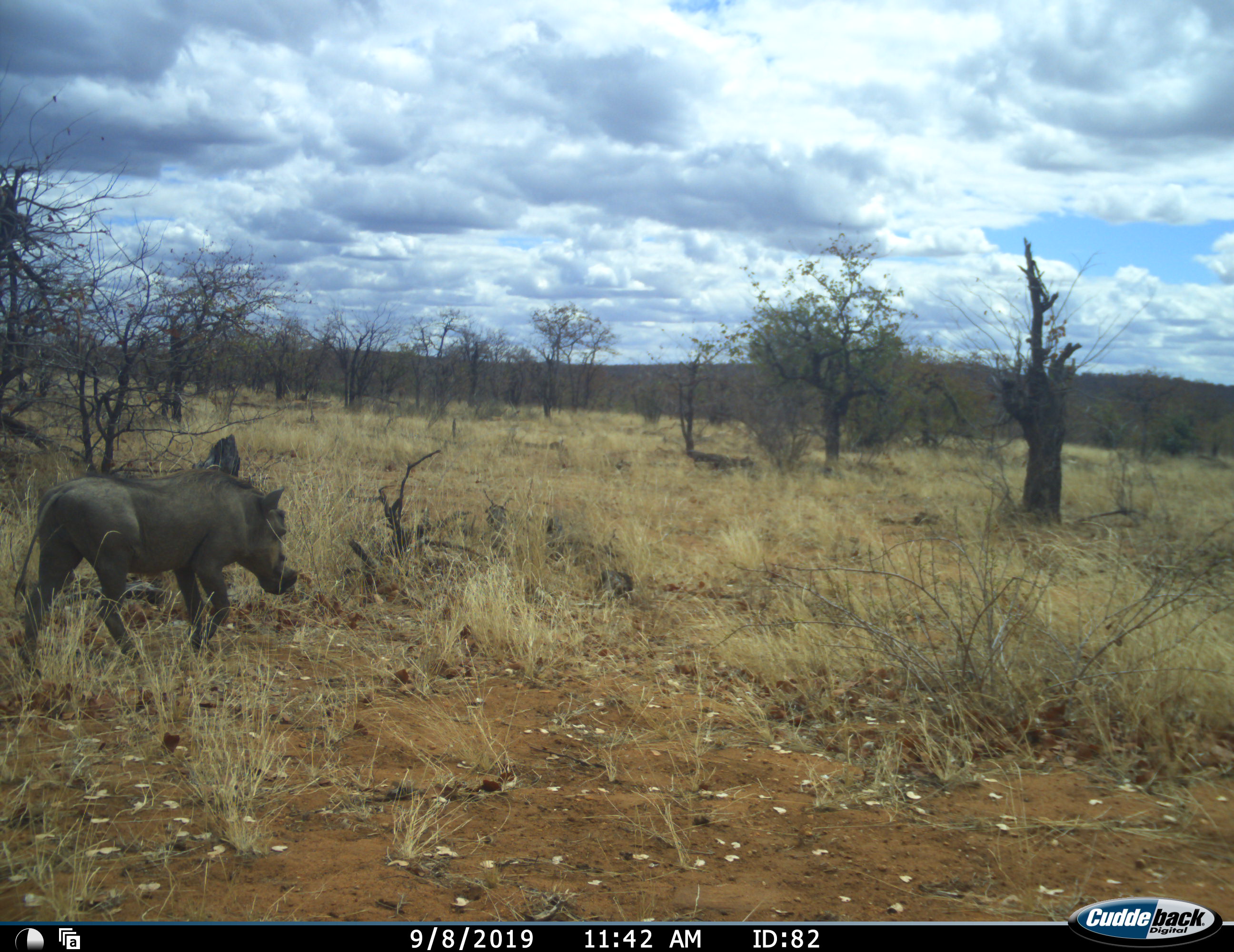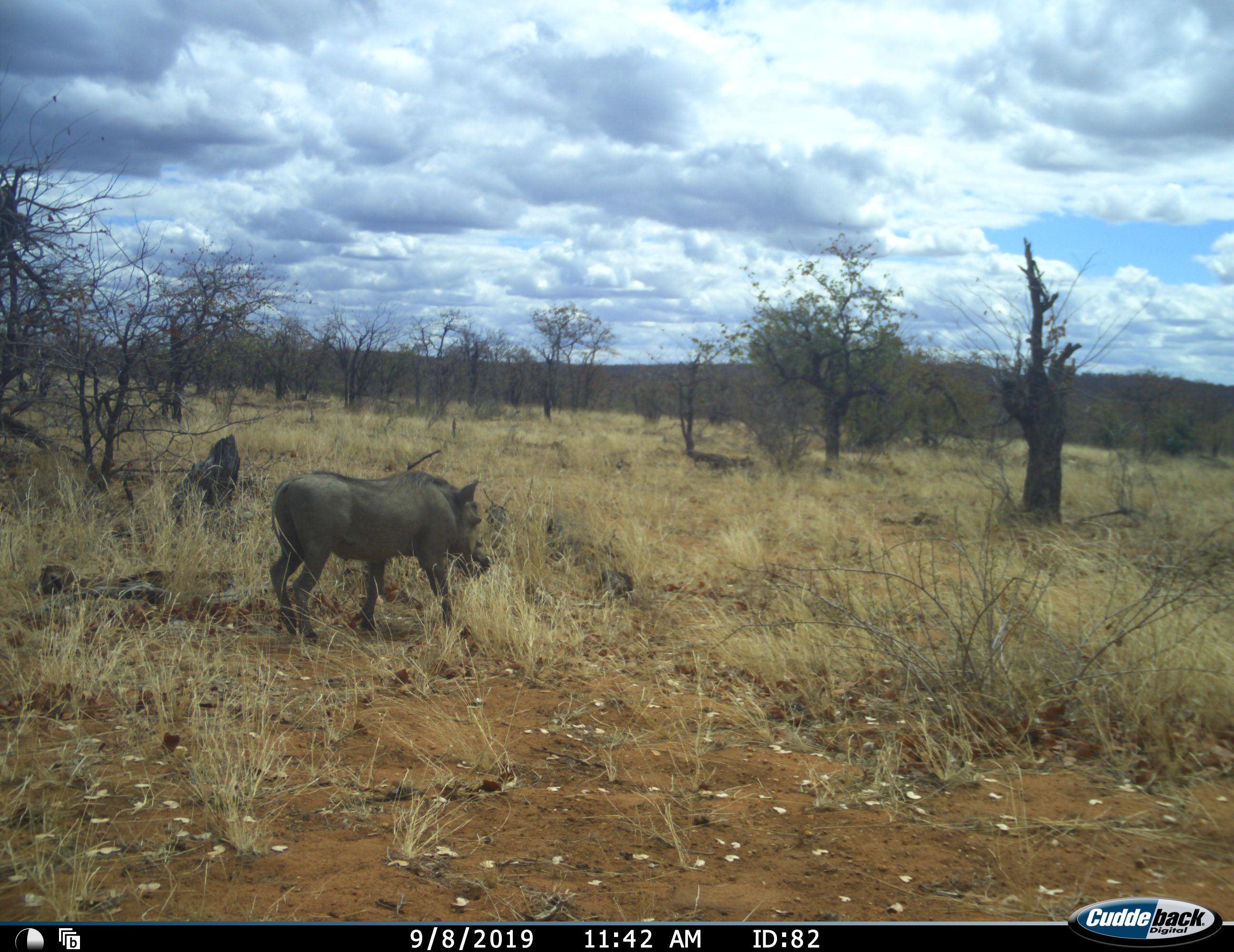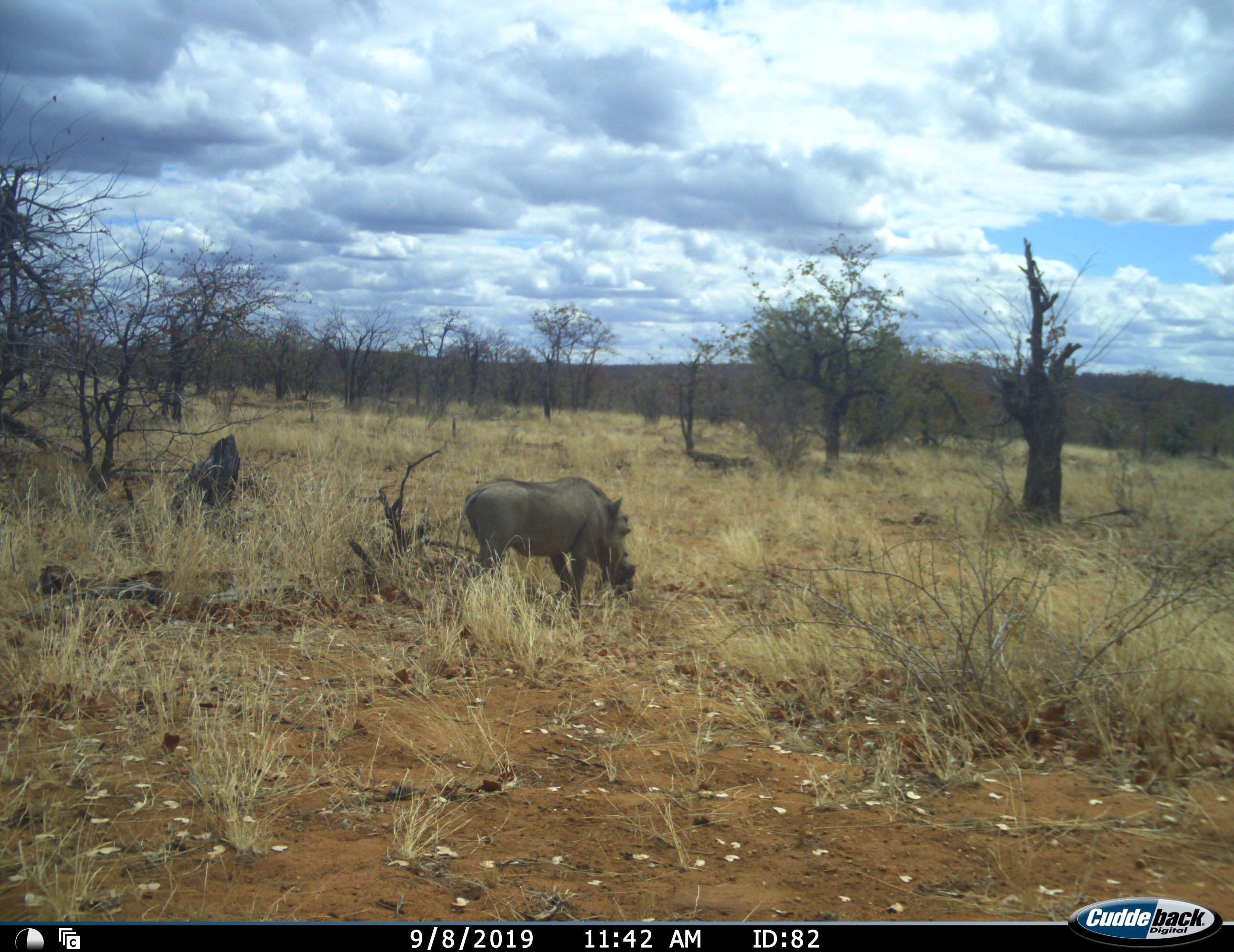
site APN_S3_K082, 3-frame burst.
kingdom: Animalia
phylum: Chordata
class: Mammalia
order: Artiodactyla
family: Suidae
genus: Phacochoerus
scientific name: Phacochoerus africanus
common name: warthog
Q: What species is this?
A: Warthog (Phacochoerus africanus).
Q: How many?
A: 1.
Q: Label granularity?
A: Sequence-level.